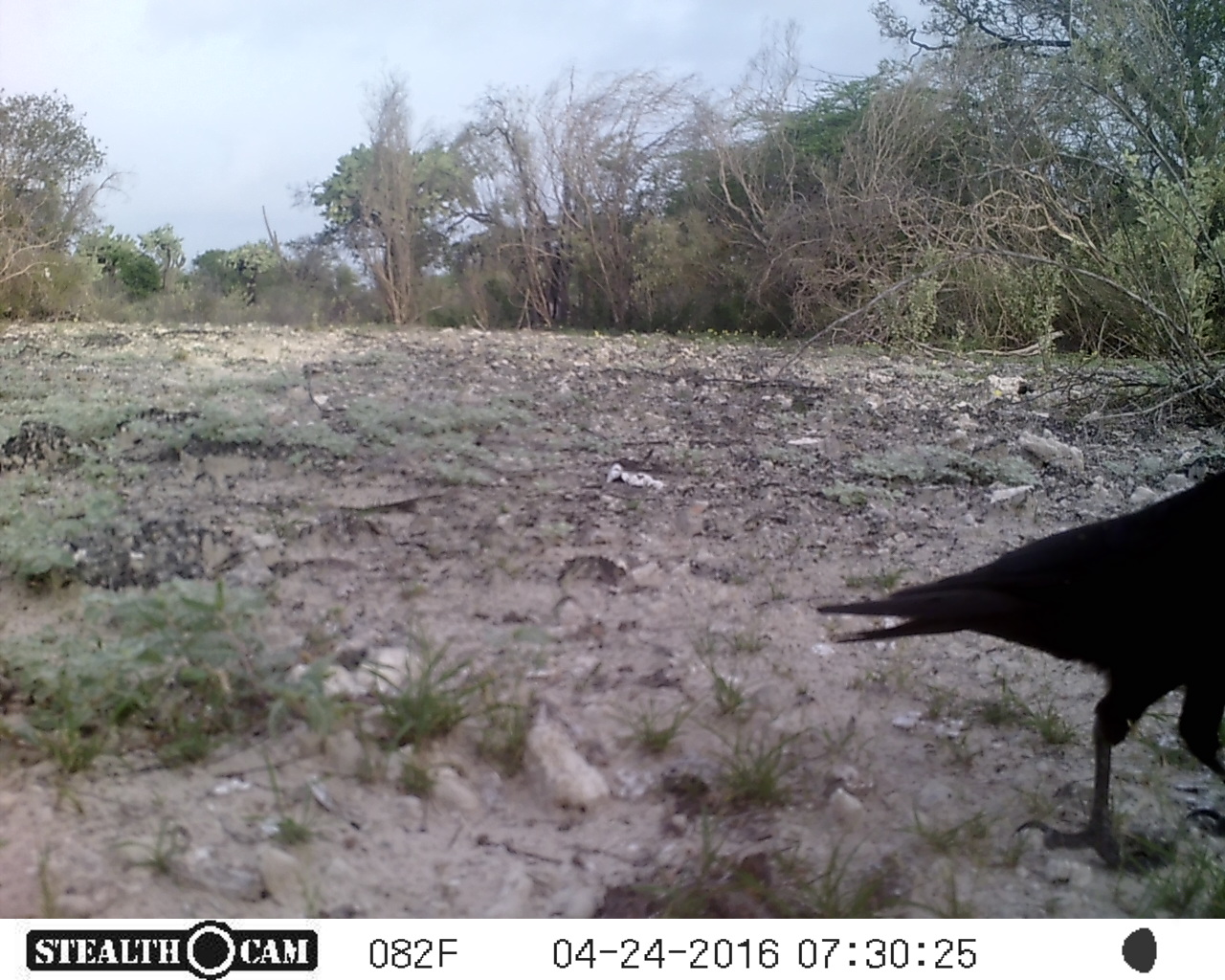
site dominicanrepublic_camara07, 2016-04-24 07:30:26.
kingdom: Animalia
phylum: Chordata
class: Aves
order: Passeriformes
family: Corvidae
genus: Corvus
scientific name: Corvus corax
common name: raven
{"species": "raven (Corvus corax)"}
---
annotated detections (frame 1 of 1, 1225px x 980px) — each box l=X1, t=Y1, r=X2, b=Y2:
raven: l=812, t=435, r=1224, b=861